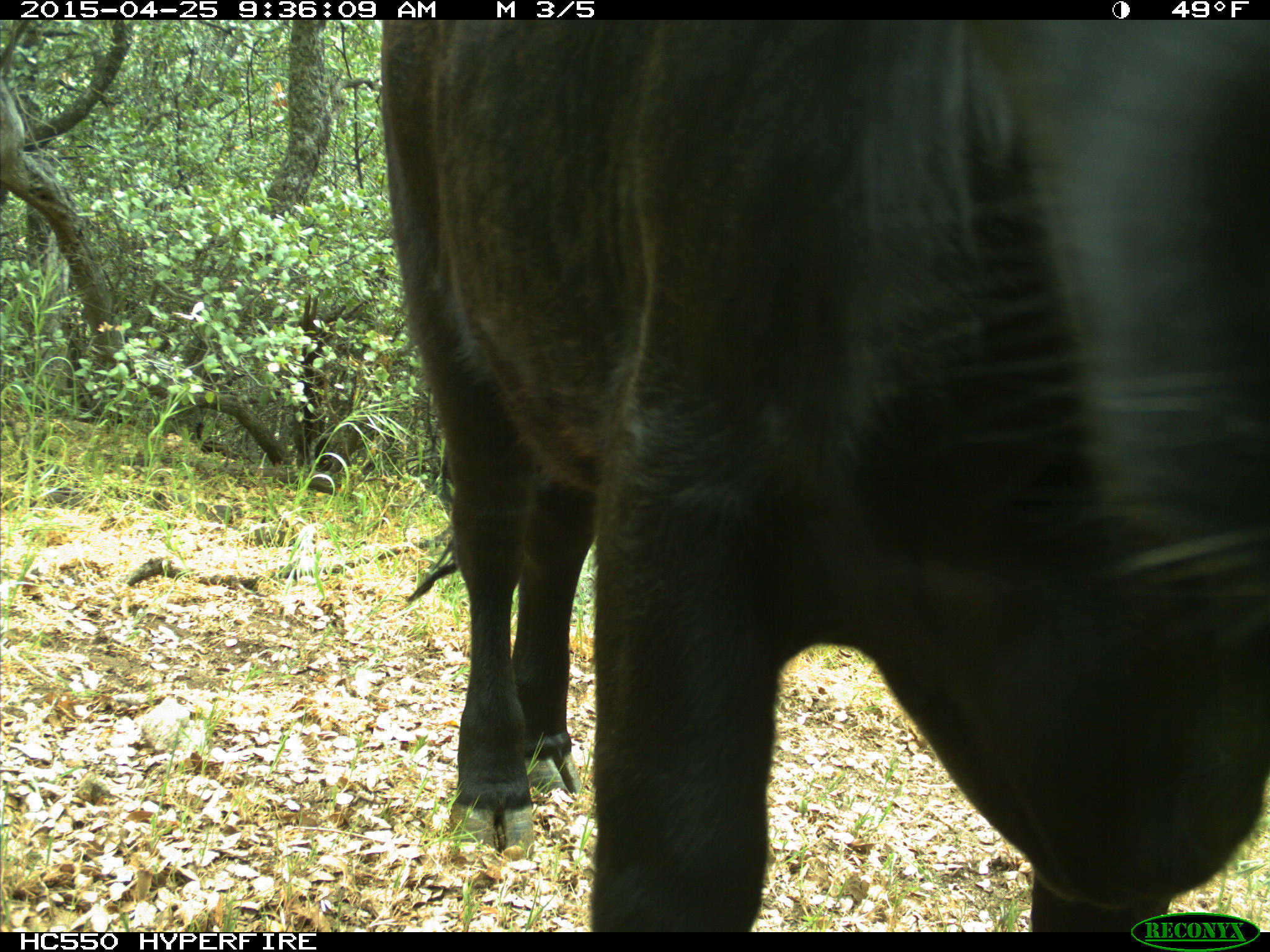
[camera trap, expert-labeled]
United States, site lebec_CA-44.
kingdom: Animalia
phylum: Chordata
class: Mammalia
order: Artiodactyla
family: Suidae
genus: Sus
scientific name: Sus scrofa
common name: wild boar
Sus scrofa (wild boar).